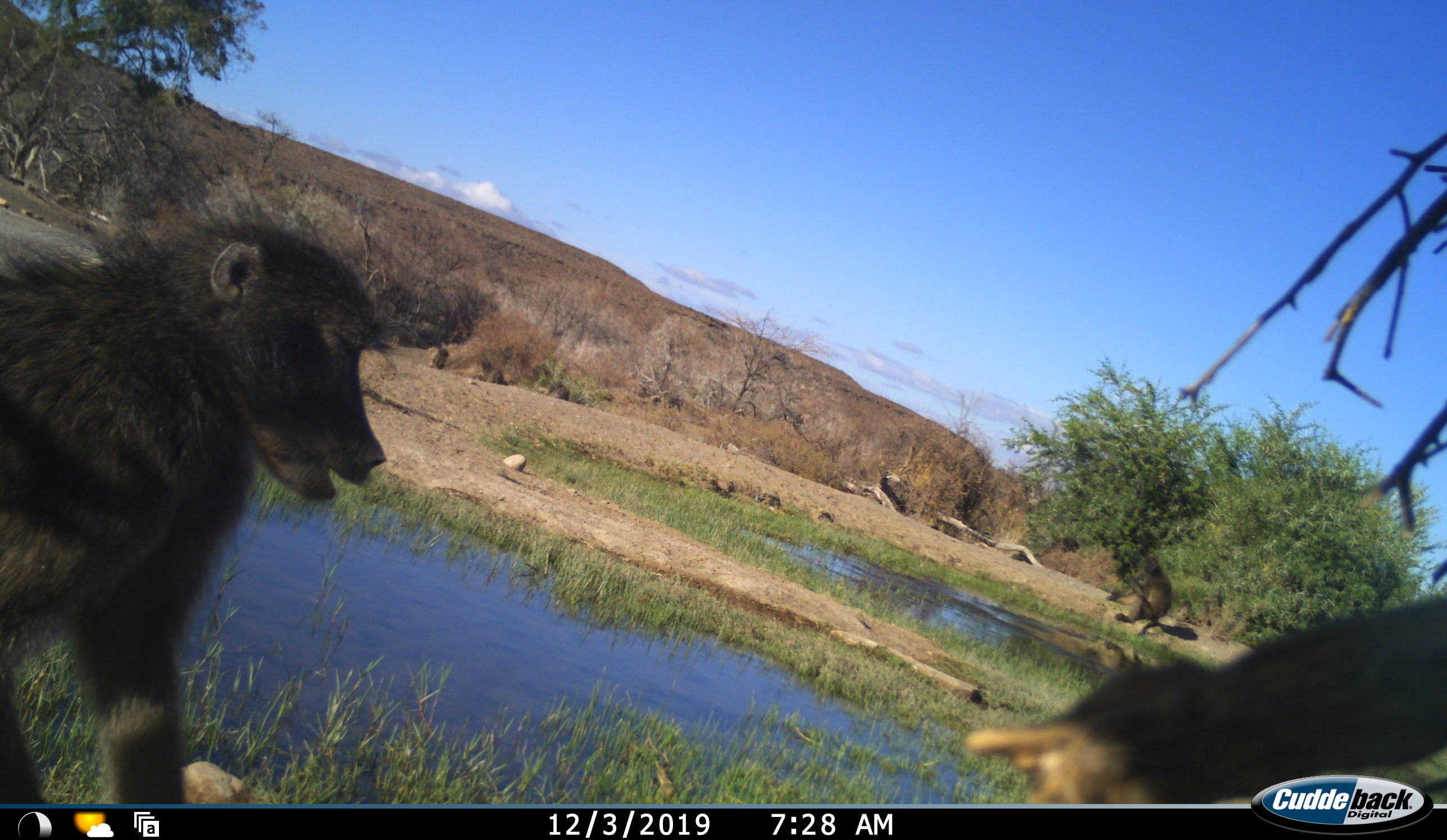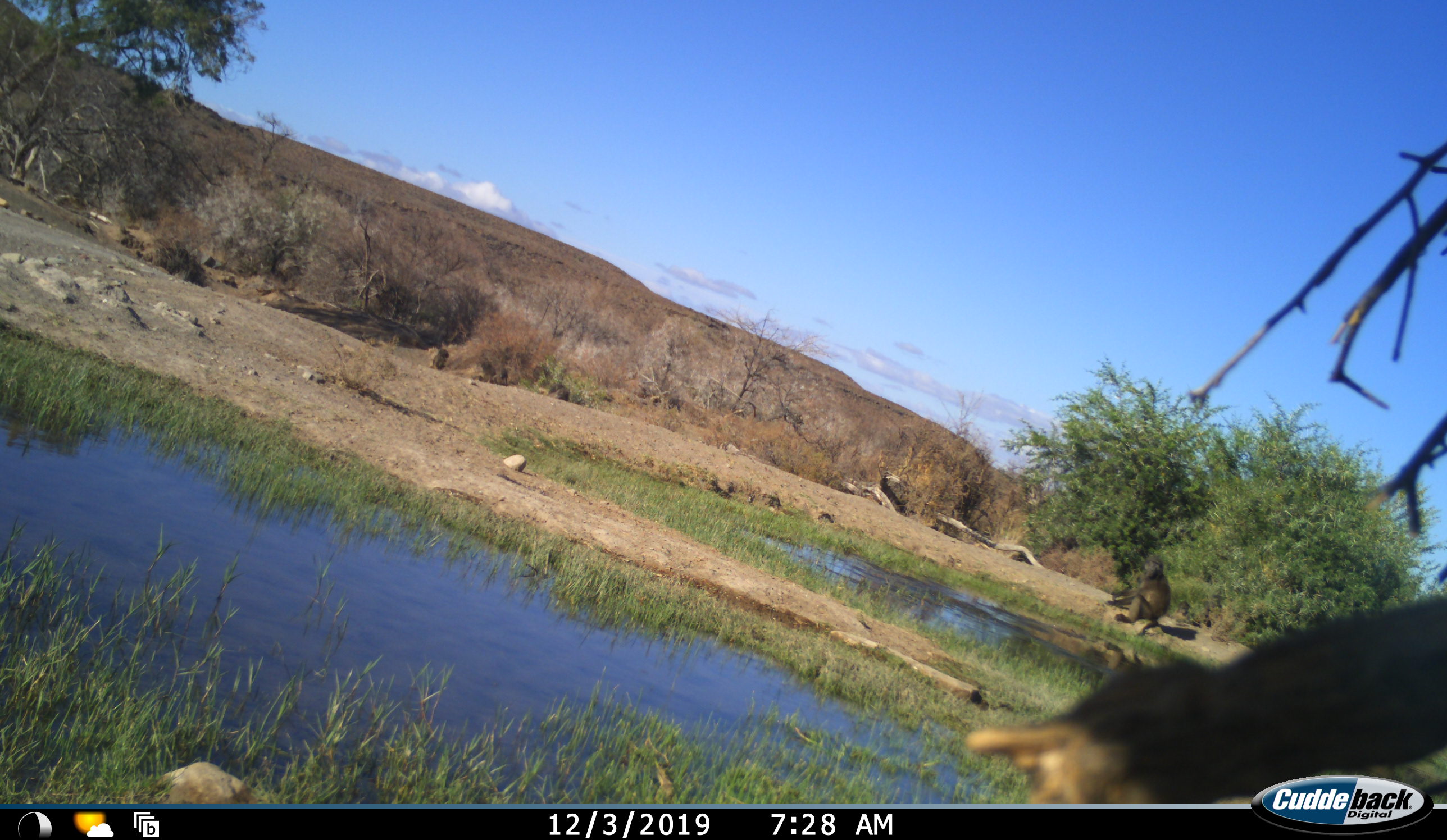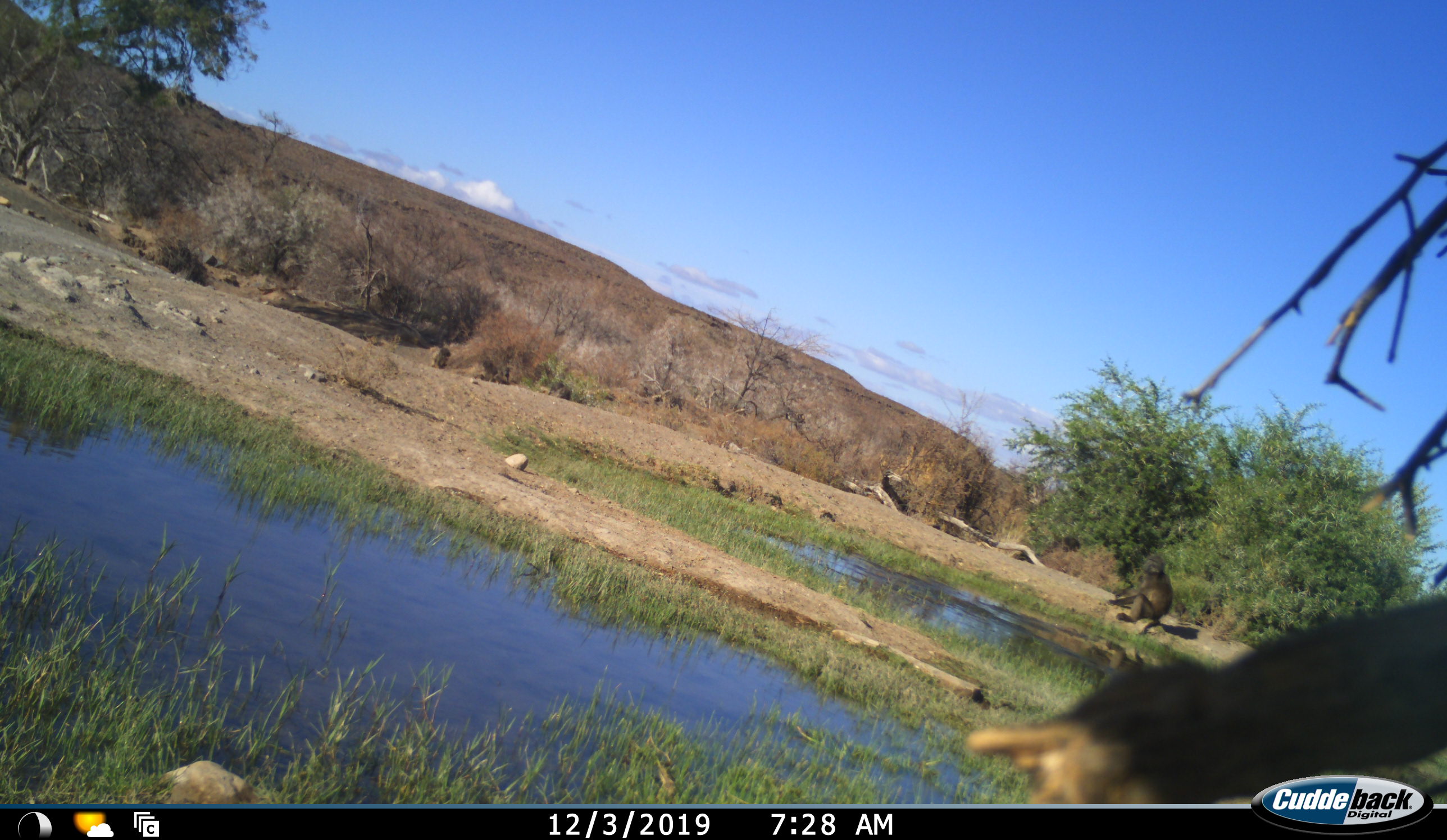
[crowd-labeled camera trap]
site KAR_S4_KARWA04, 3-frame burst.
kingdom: Animalia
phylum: Chordata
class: Mammalia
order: Primates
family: Cercopithecidae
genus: Papio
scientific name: Papio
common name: baboon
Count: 3.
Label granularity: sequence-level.